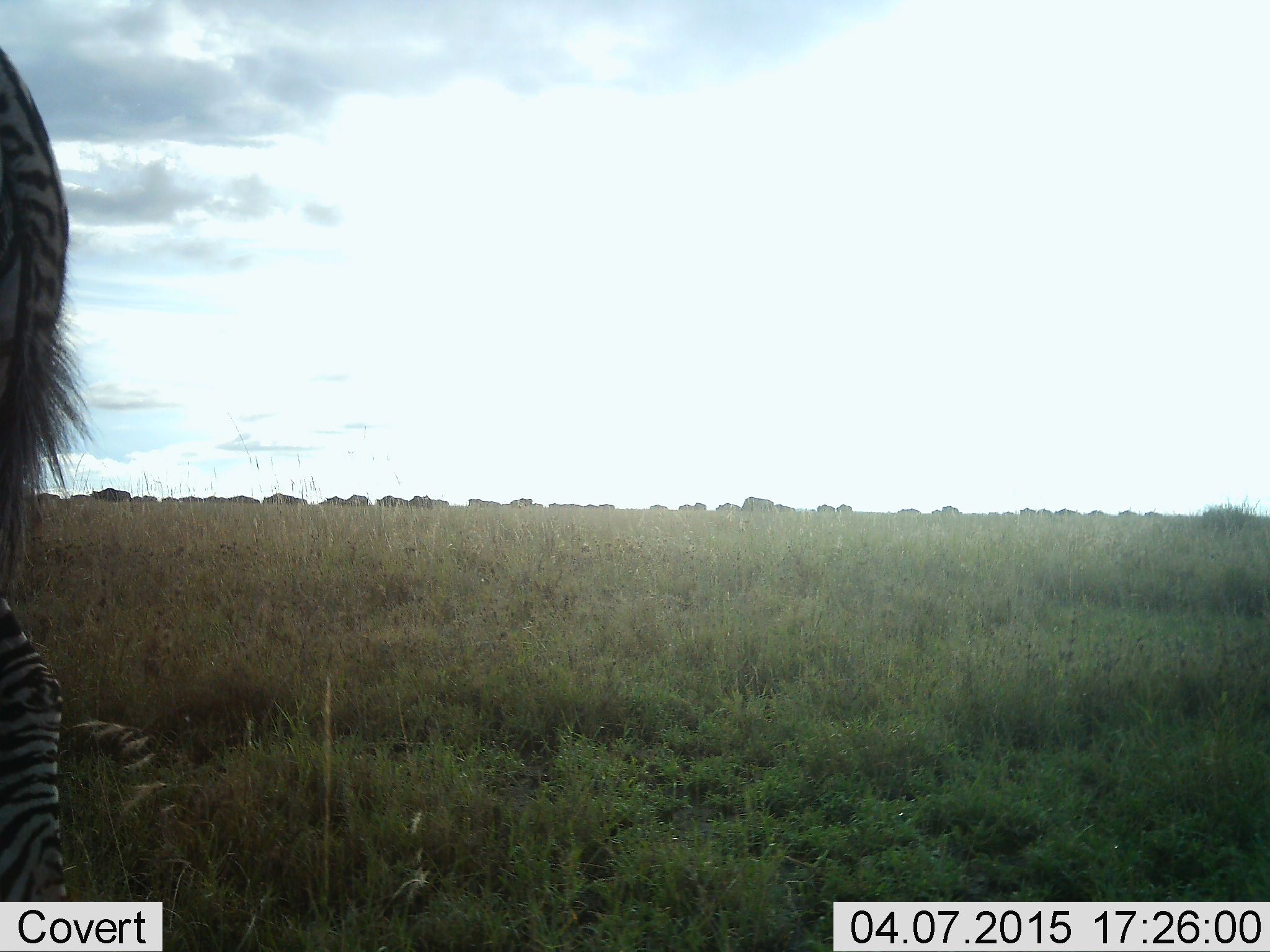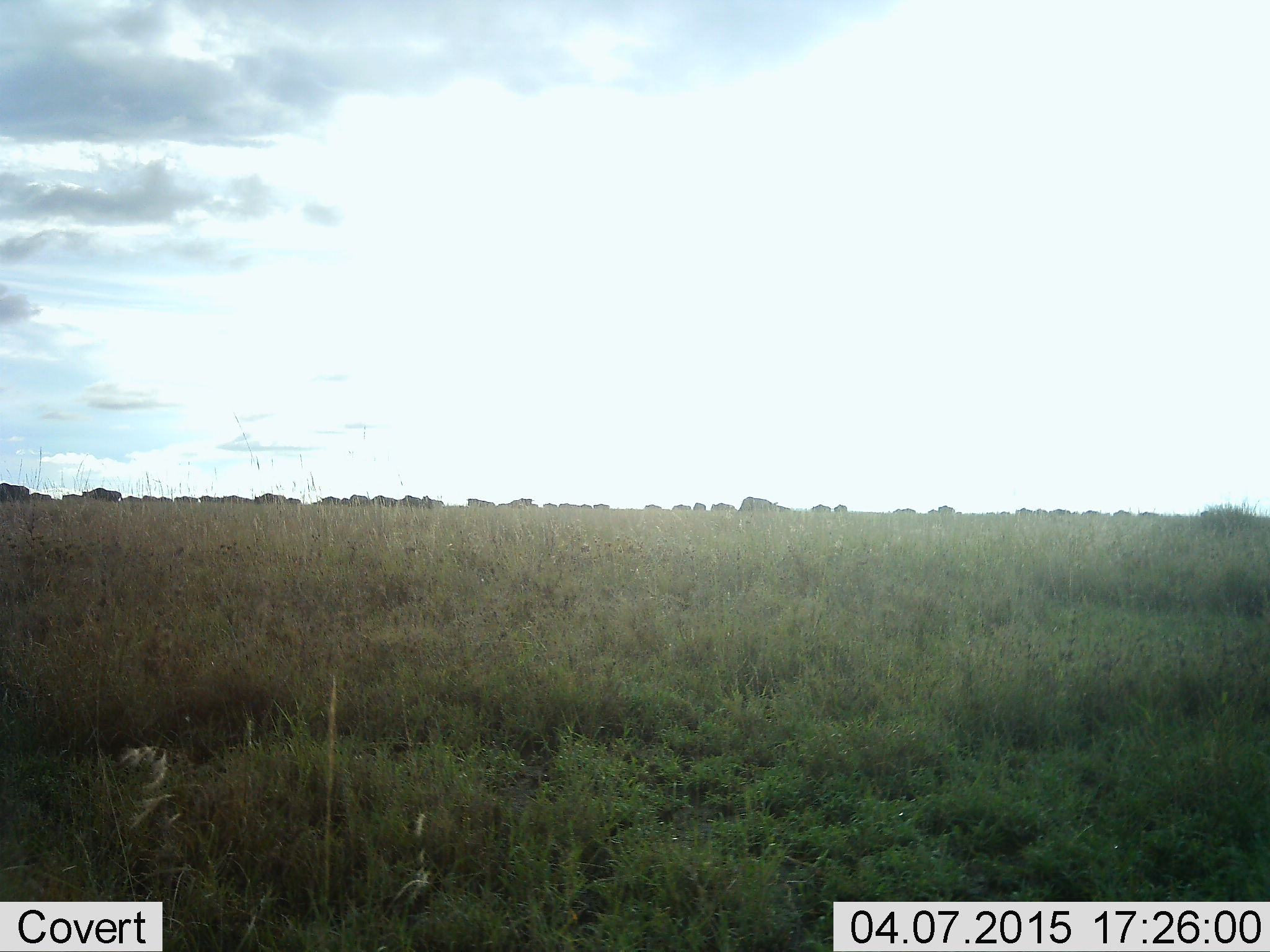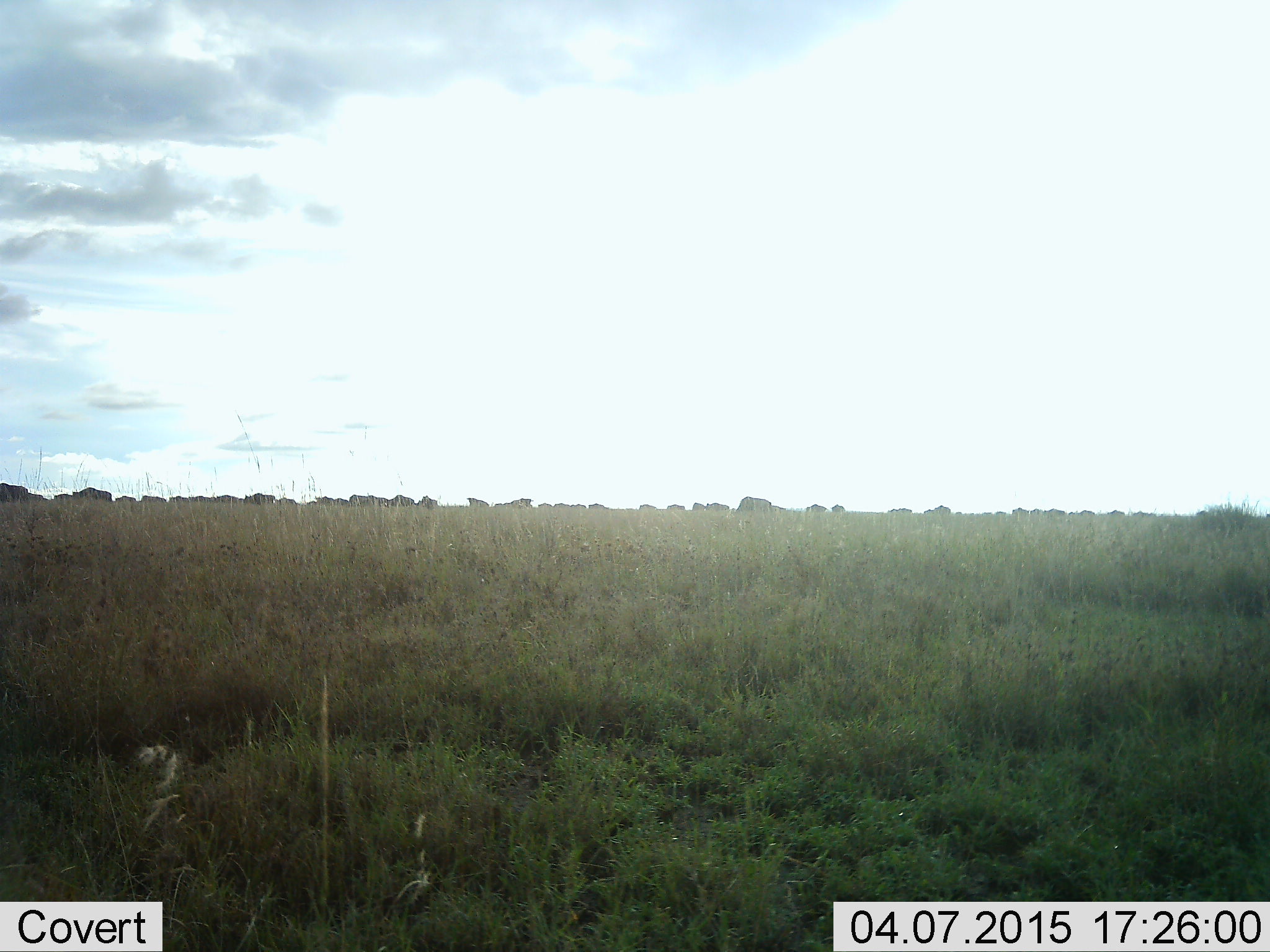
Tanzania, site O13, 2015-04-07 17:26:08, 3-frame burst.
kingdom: Animalia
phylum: Chordata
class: Mammalia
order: Perissodactyla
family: Equidae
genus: Equus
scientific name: Equus quagga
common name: plains zebra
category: zebra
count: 1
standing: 13%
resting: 0%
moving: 87%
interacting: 0%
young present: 0%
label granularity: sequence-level